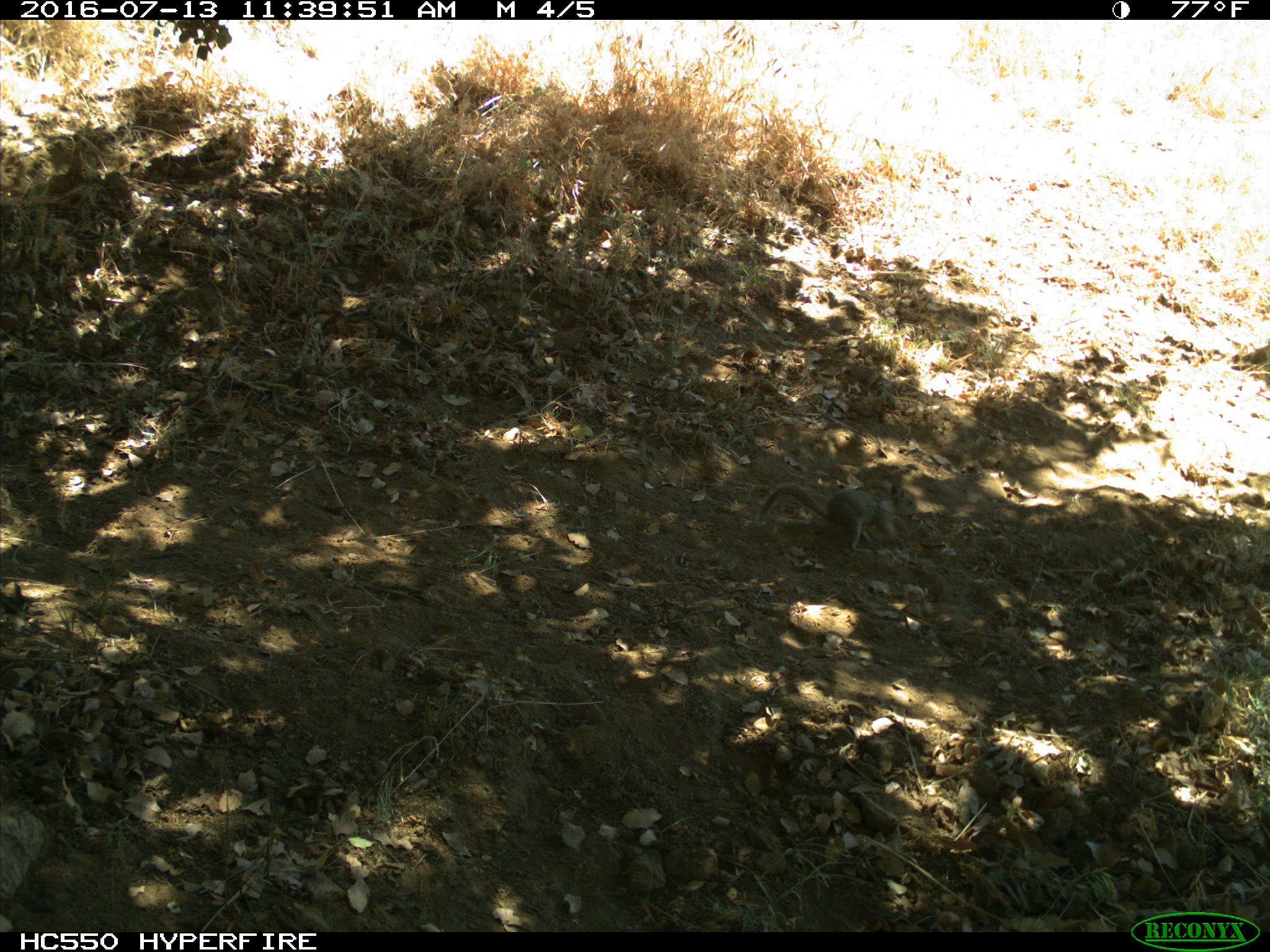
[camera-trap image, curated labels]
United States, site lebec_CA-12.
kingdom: Animalia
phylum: Chordata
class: Mammalia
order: Rodentia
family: Sciuridae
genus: Otospermophilus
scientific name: Otospermophilus beecheyi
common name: california ground squirrel